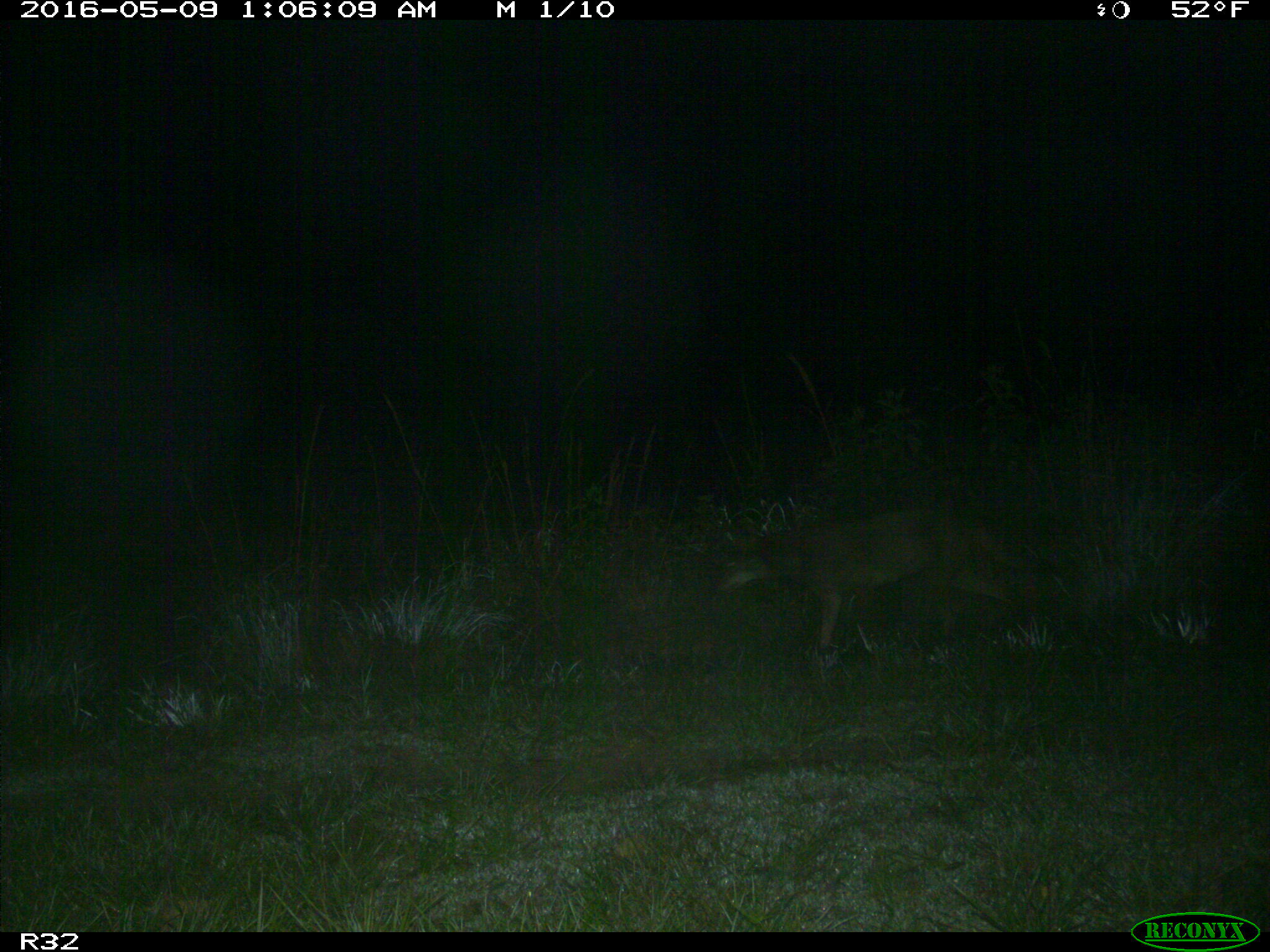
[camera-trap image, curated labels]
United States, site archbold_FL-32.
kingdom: Animalia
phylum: Chordata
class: Mammalia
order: Carnivora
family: Canidae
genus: Canis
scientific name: Canis latrans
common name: coyote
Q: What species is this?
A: Canis latrans (coyote).